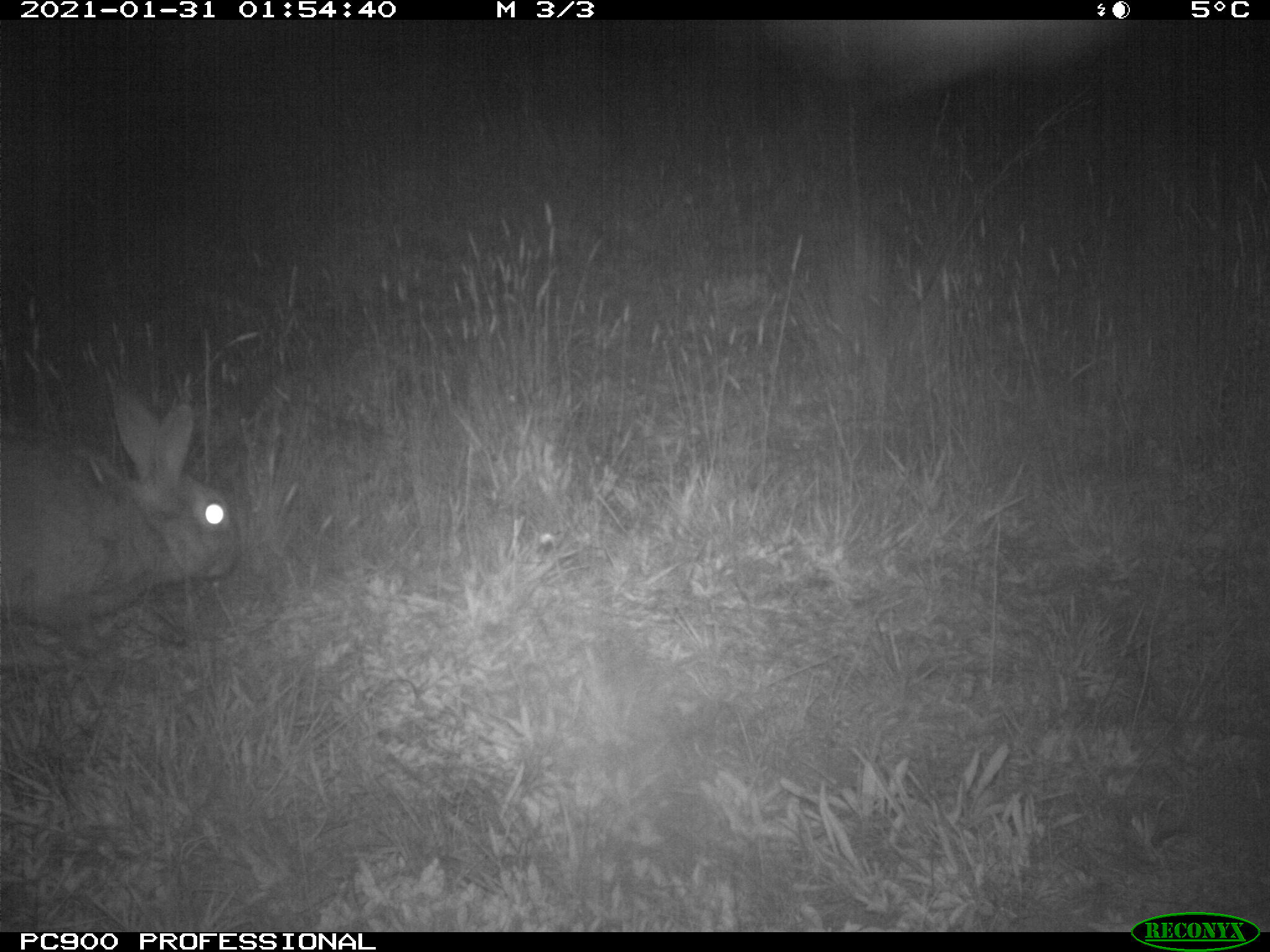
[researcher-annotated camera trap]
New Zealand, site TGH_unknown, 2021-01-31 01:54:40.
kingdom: Animalia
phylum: Chordata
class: Mammalia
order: Lagomorpha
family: Leporidae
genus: Oryctolagus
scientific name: Oryctolagus cuniculus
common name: european rabbit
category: rabbit